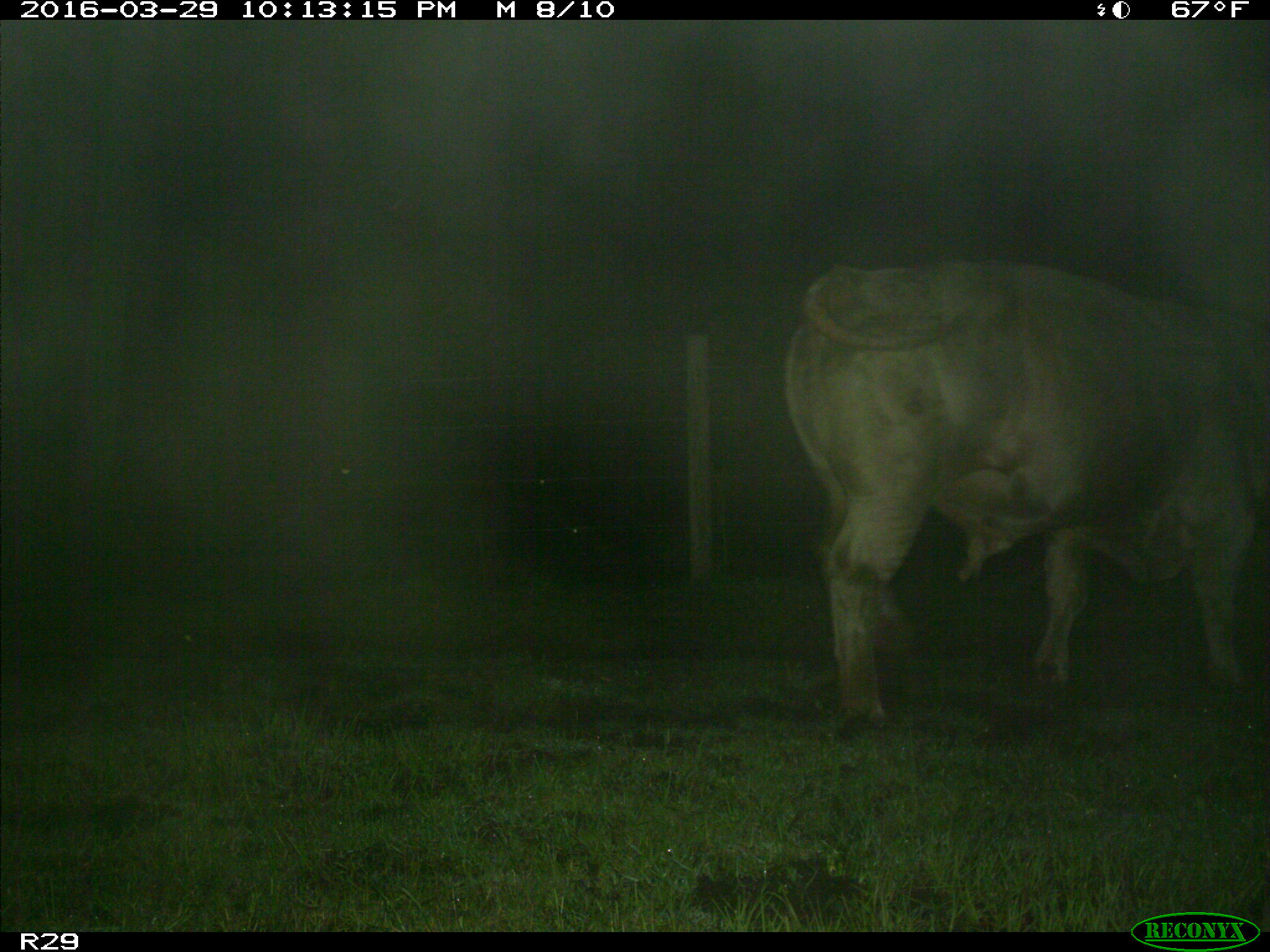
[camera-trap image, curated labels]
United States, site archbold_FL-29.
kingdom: Animalia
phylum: Chordata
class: Mammalia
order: Artiodactyla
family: Bovidae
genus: Bos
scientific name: Bos taurus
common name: domestic cow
Bos taurus (domestic cow).